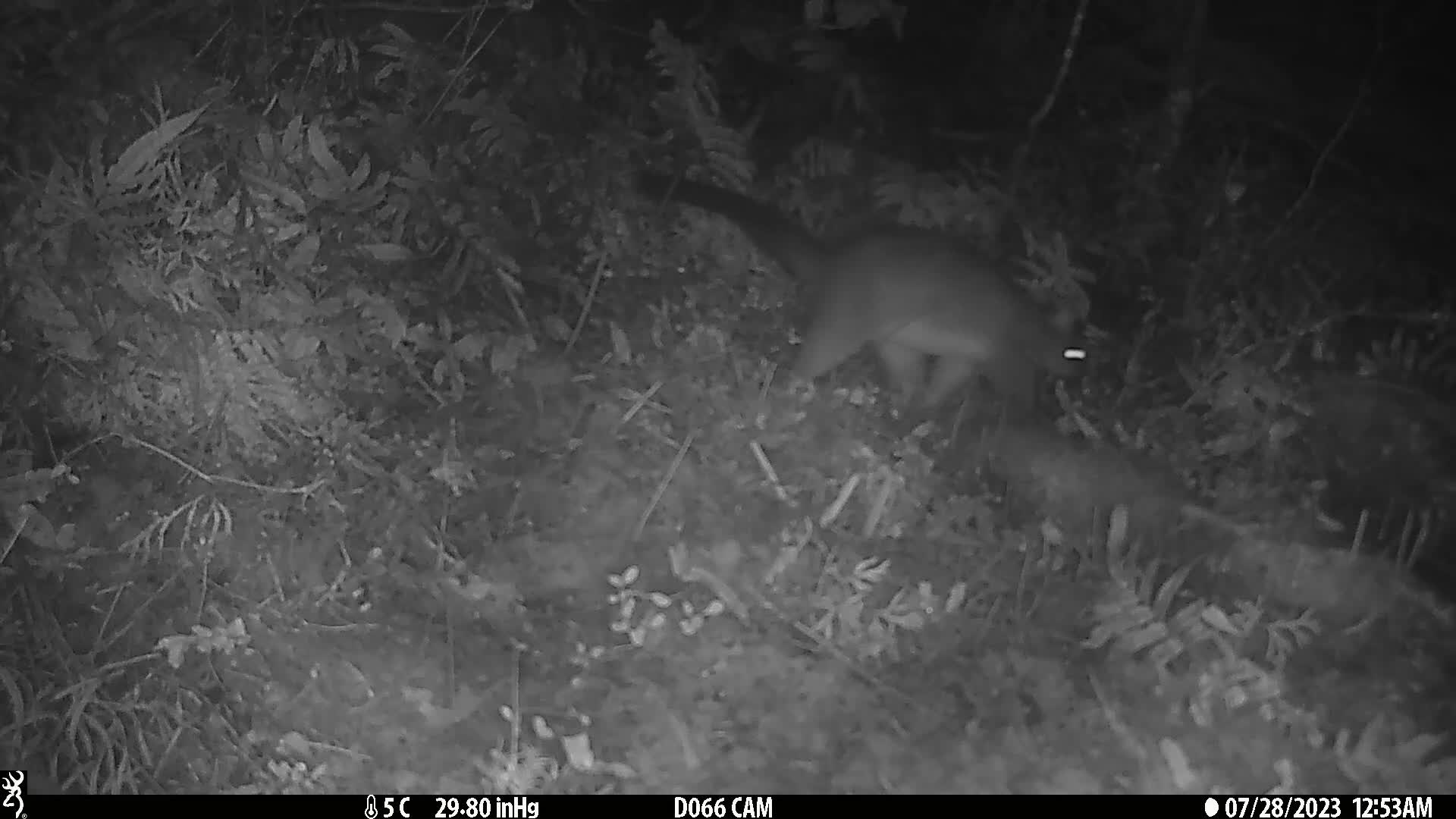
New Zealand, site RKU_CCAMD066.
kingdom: Animalia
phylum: Chordata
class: Mammalia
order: Diprotodontia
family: Phalangeridae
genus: Trichosurus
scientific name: Trichosurus vulpecula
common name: common brushtail possum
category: possum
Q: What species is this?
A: Possum (common brushtail possum) (Trichosurus vulpecula).